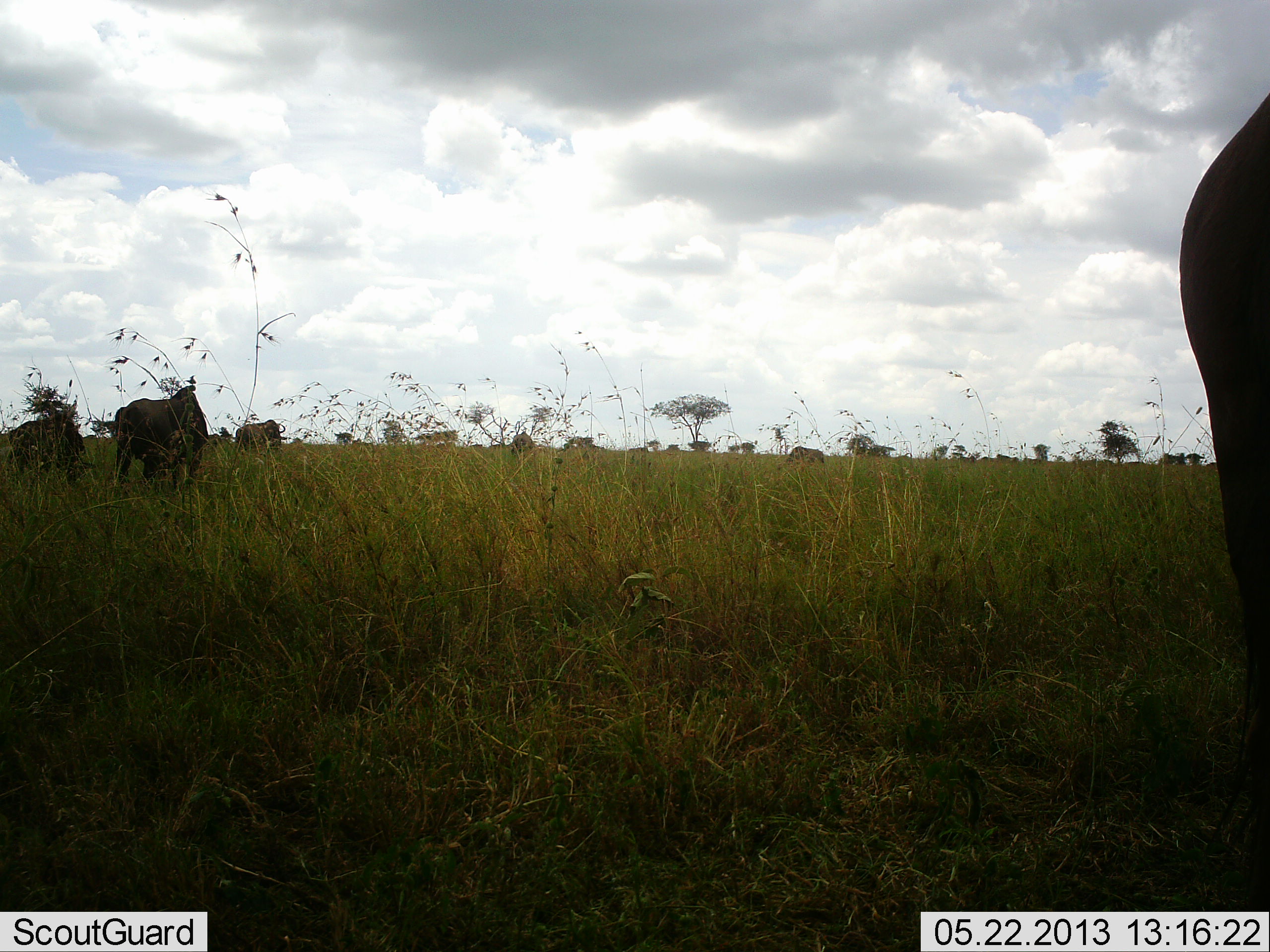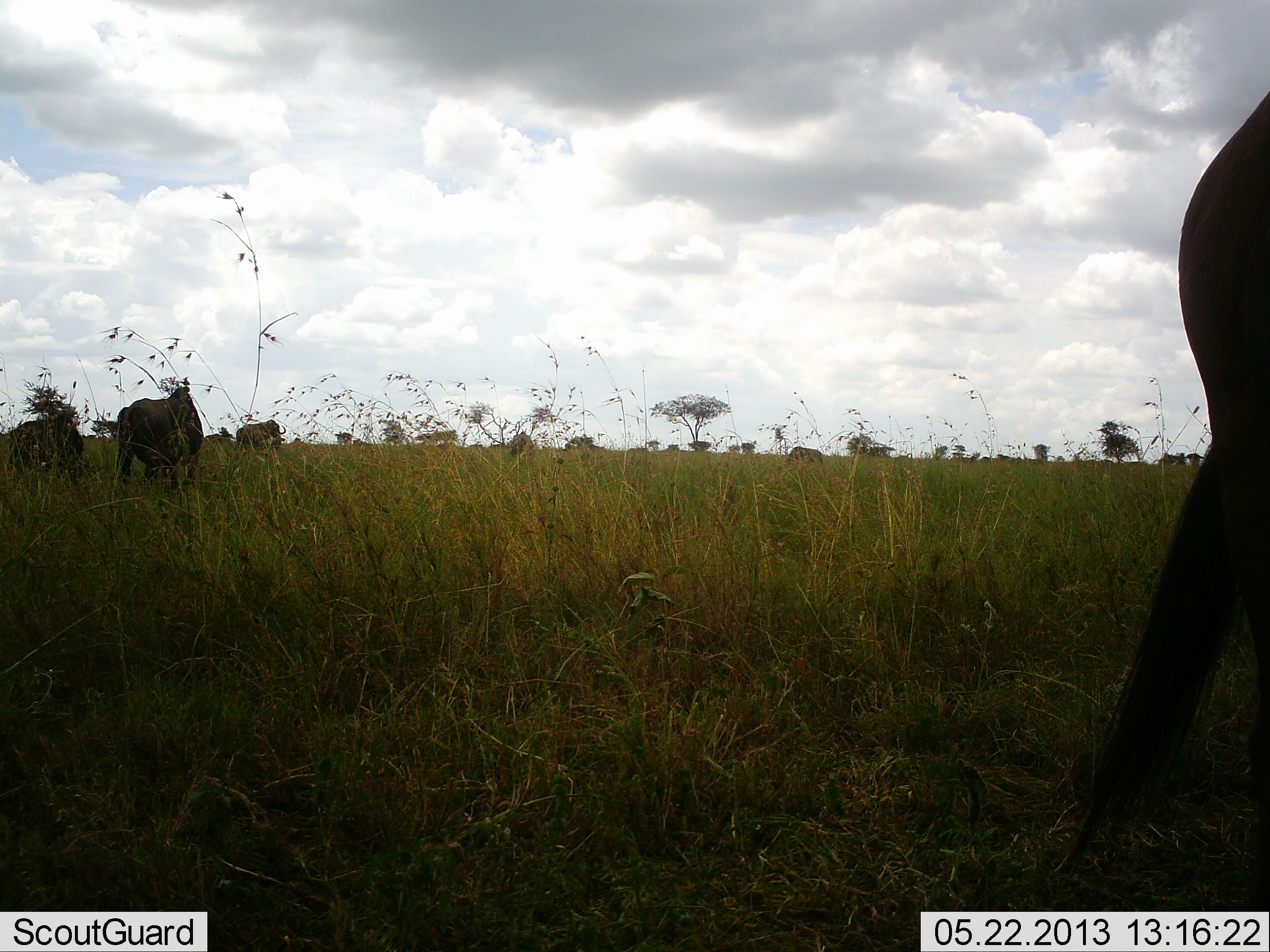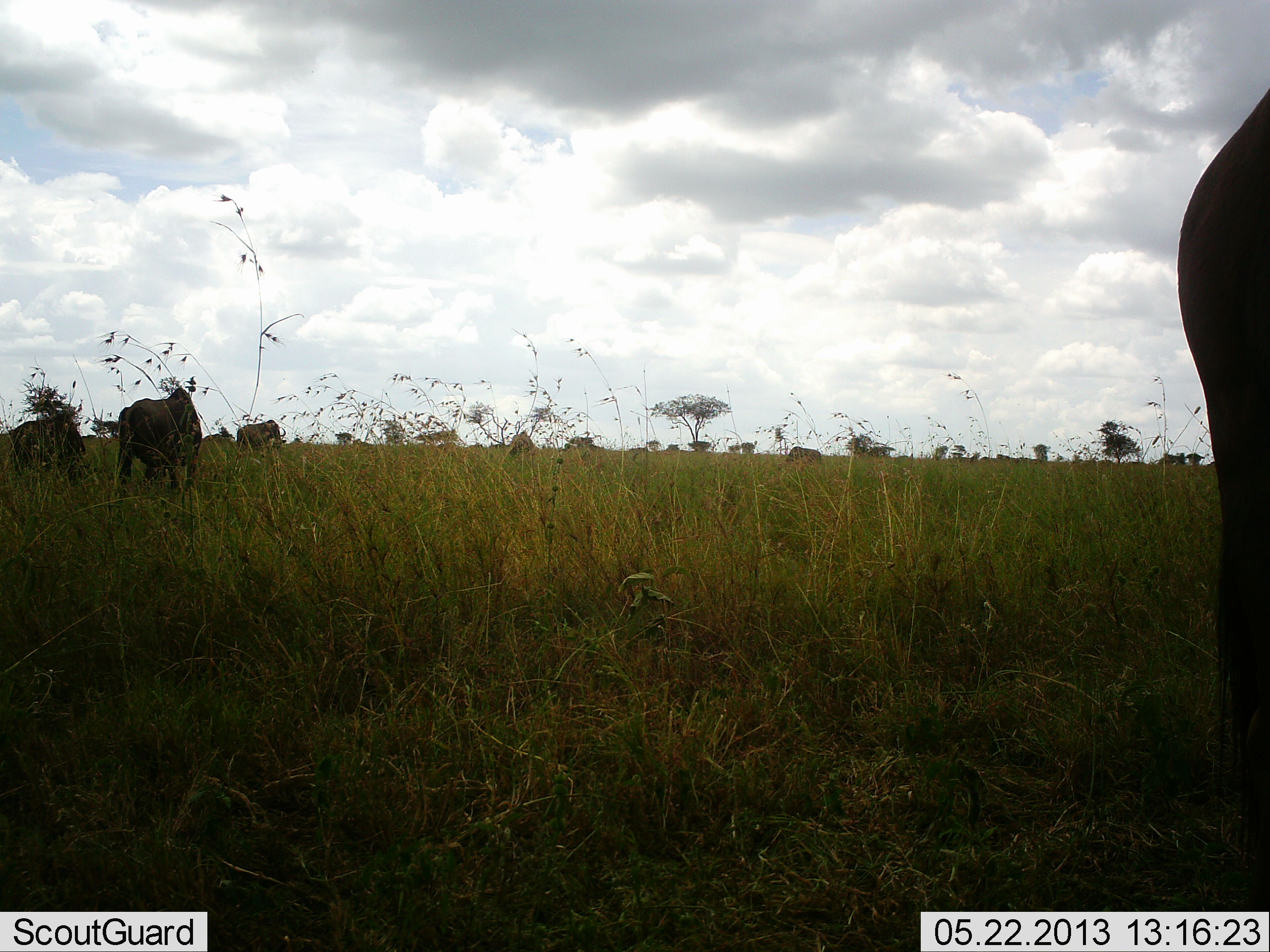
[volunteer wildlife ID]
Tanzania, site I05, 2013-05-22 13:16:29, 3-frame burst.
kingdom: Animalia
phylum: Chordata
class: Mammalia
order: Artiodactyla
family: Bovidae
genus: Connochaetes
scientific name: Connochaetes taurinus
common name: blue wildebeest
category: wildebeest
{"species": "wildebeest (blue wildebeest) (Connochaetes taurinus)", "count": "4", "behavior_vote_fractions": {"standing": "55%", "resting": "0%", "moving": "5%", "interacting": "0%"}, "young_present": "0%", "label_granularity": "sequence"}